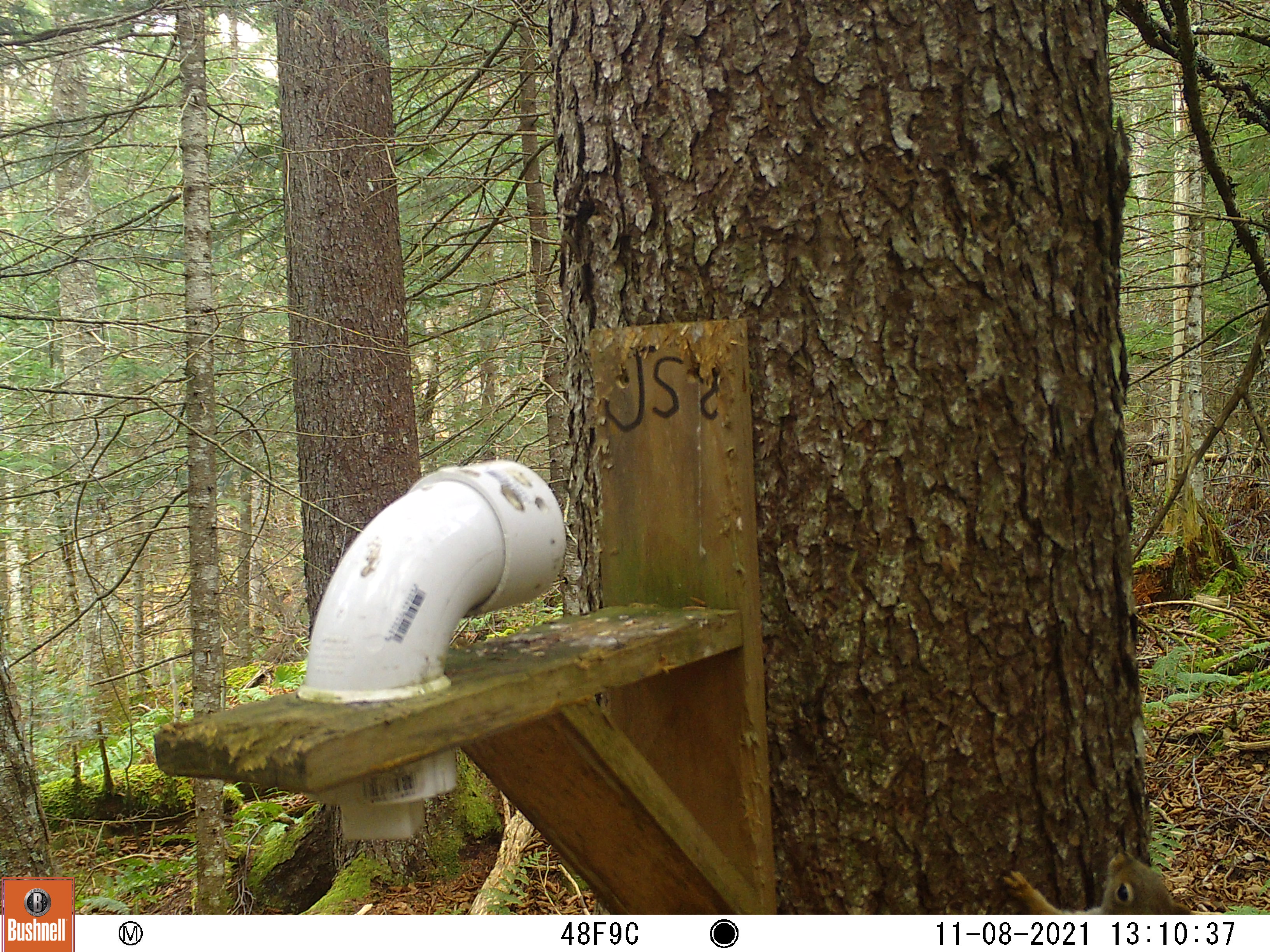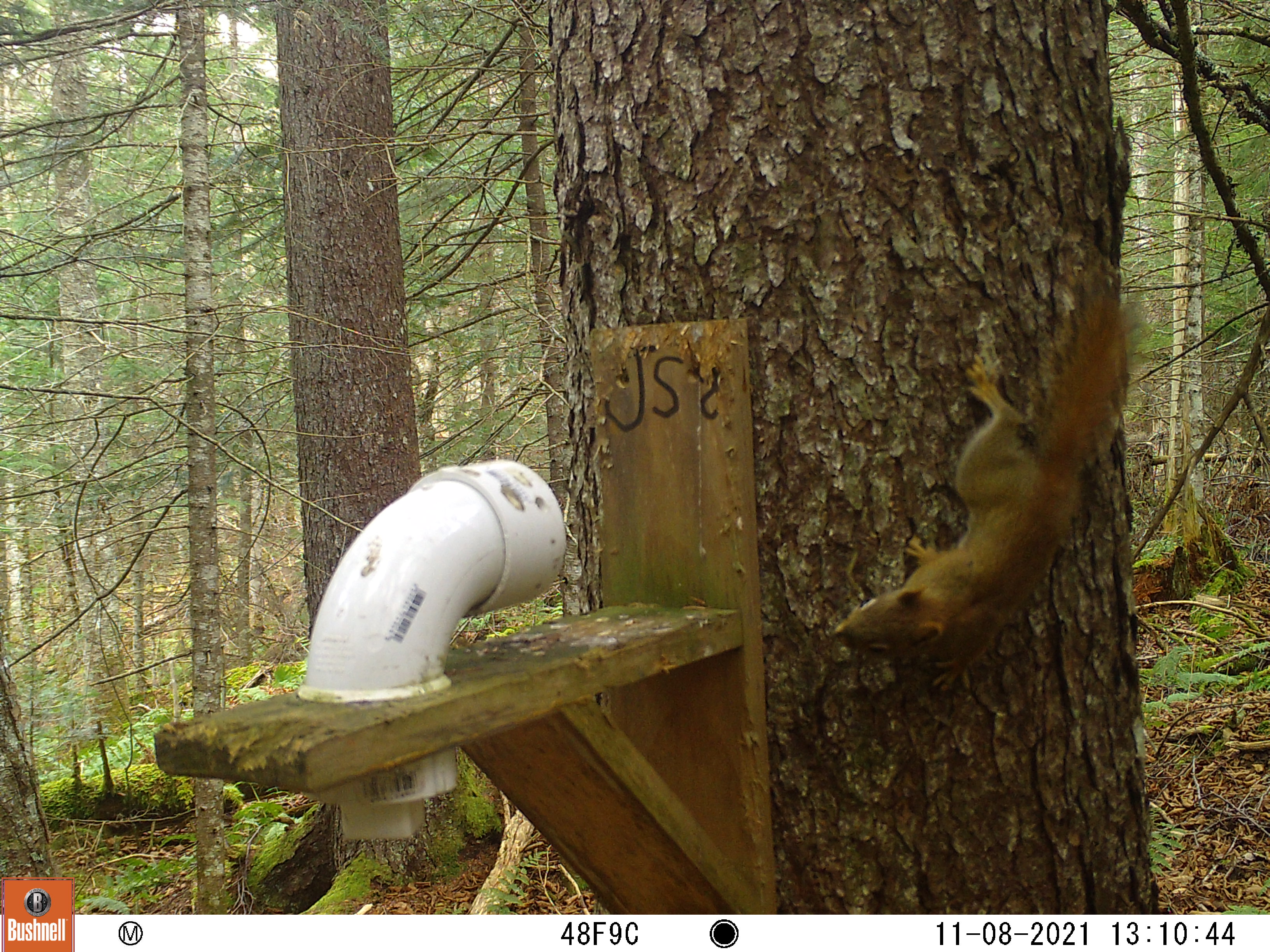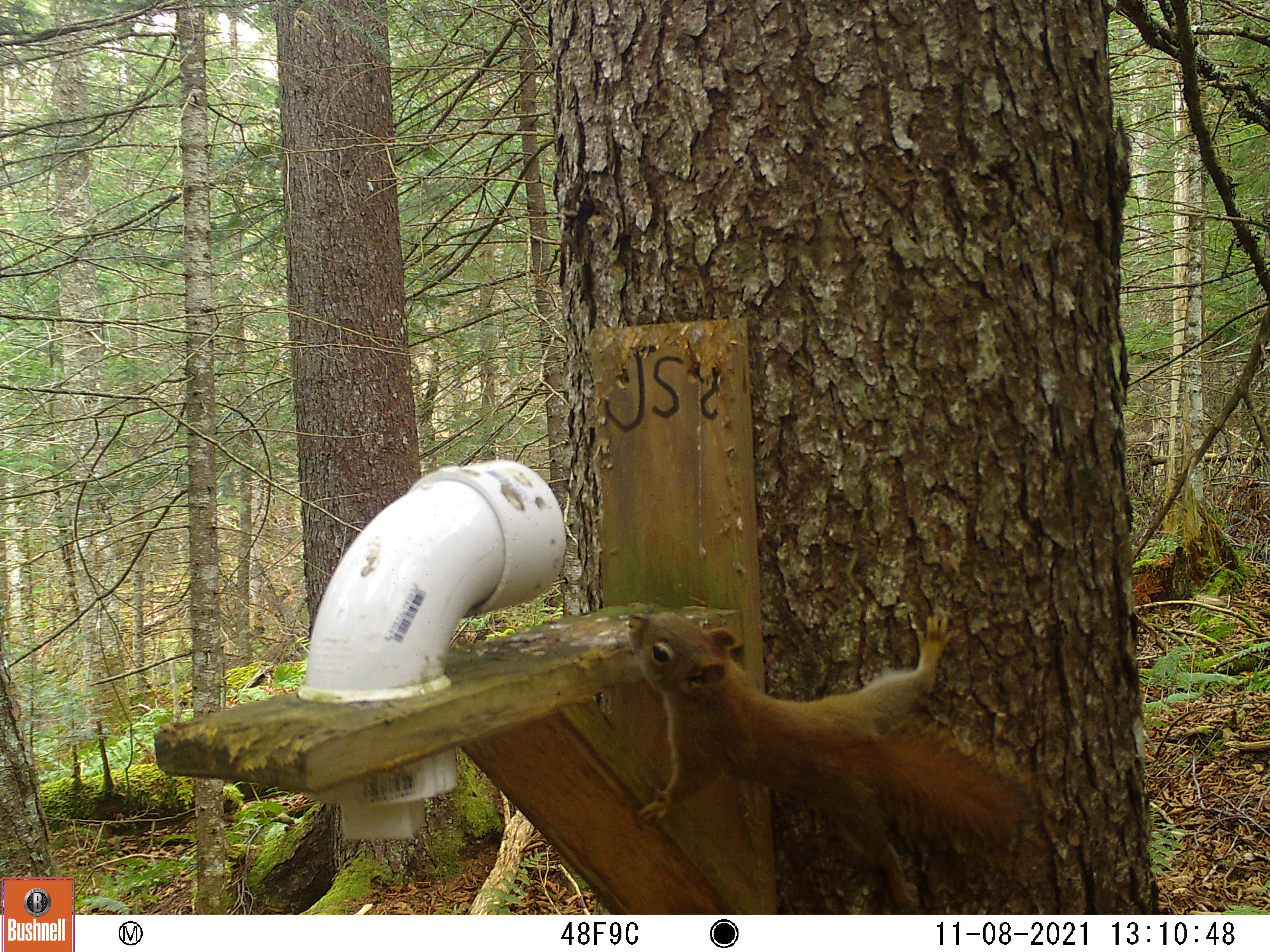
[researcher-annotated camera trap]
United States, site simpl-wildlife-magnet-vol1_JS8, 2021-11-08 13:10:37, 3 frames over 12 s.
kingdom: Animalia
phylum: Chordata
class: Mammalia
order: Rodentia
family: Sciuridae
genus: Tamiasciurus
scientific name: Tamiasciurus hudsonicus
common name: red squirrel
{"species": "red squirrel (Tamiasciurus hudsonicus)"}